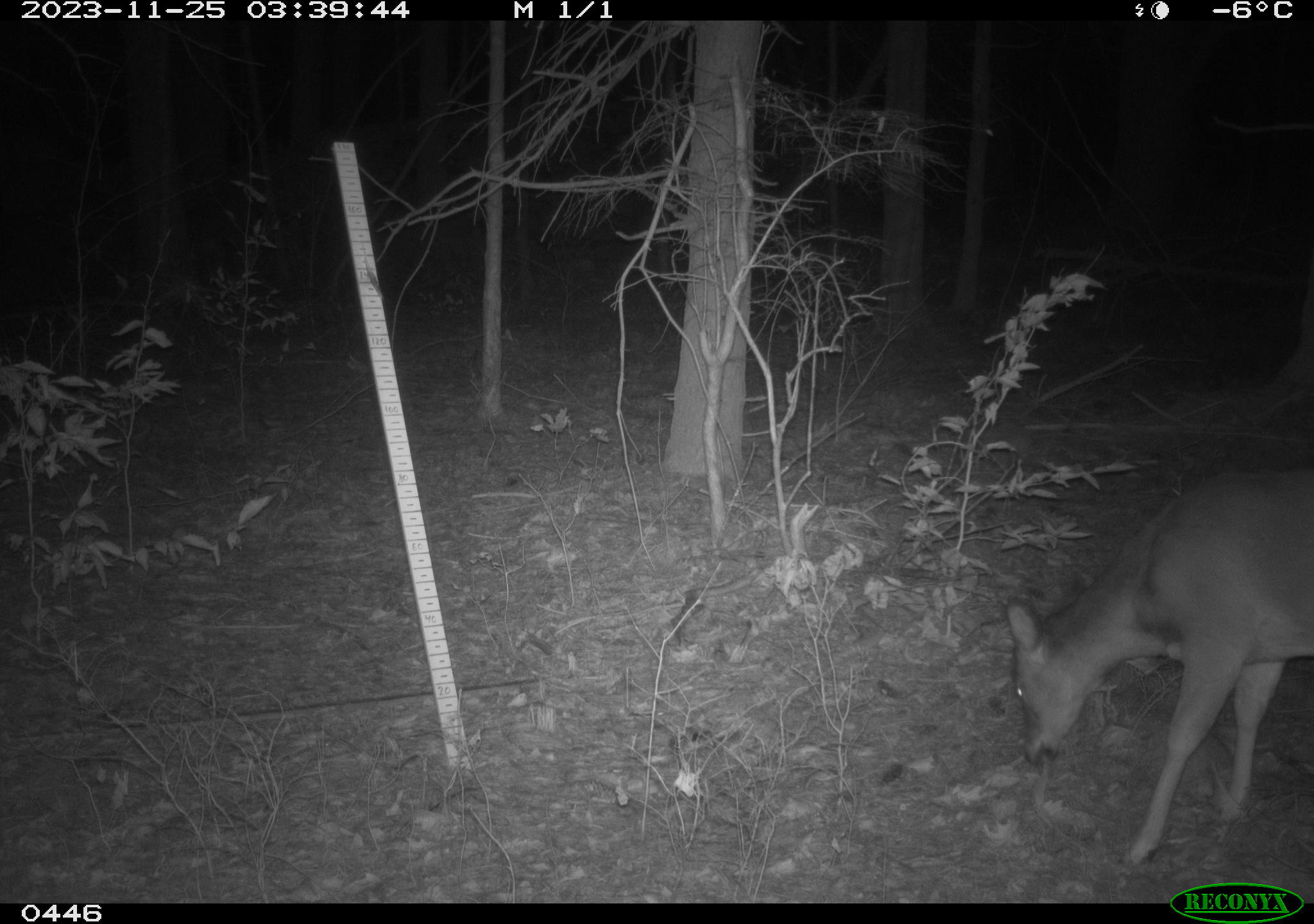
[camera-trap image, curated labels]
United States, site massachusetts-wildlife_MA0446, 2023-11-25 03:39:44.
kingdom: Animalia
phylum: Chordata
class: Mammalia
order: Artiodactyla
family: Cervidae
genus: Odocoileus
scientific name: Odocoileus virginianus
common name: white-tailed deer